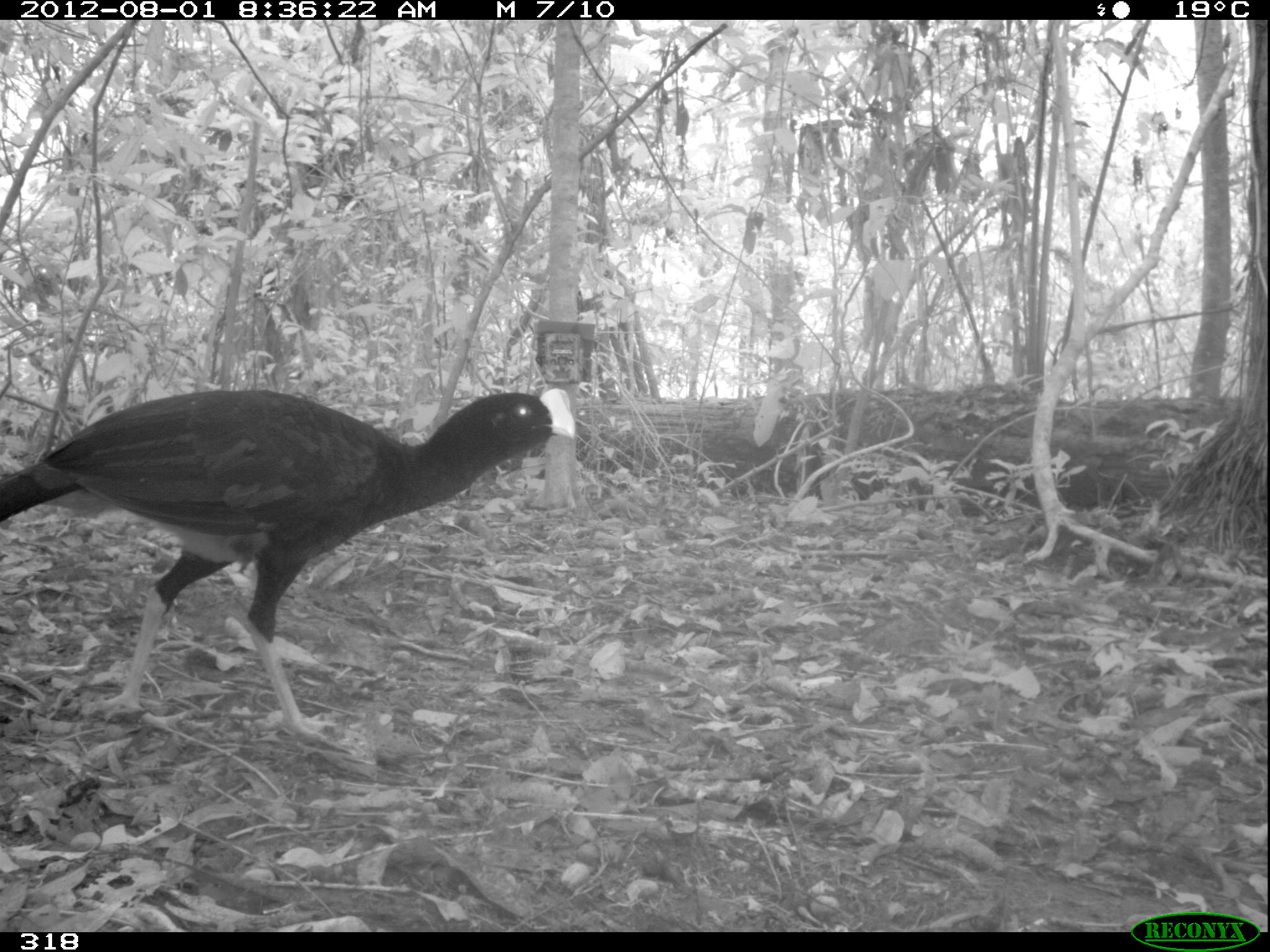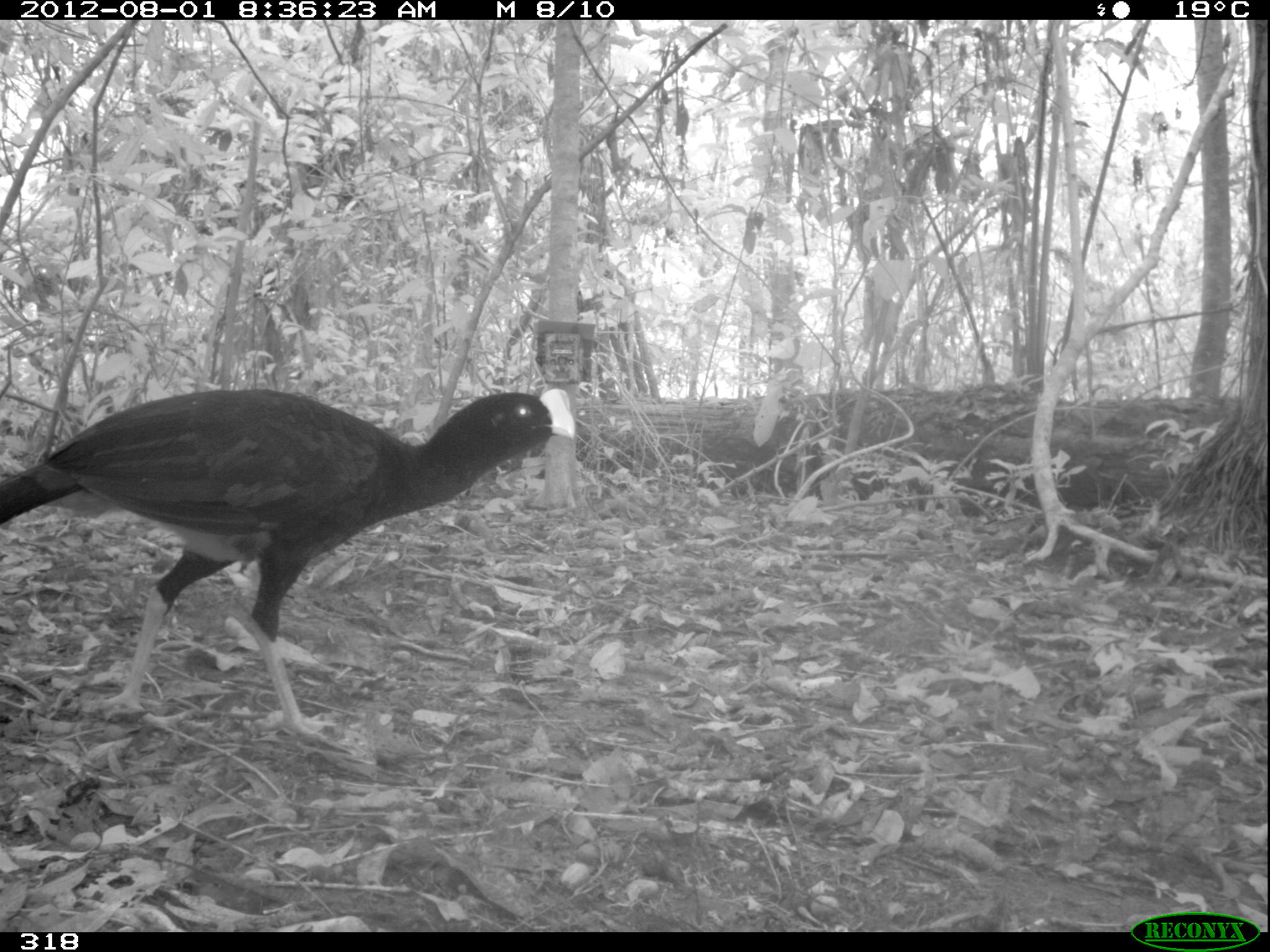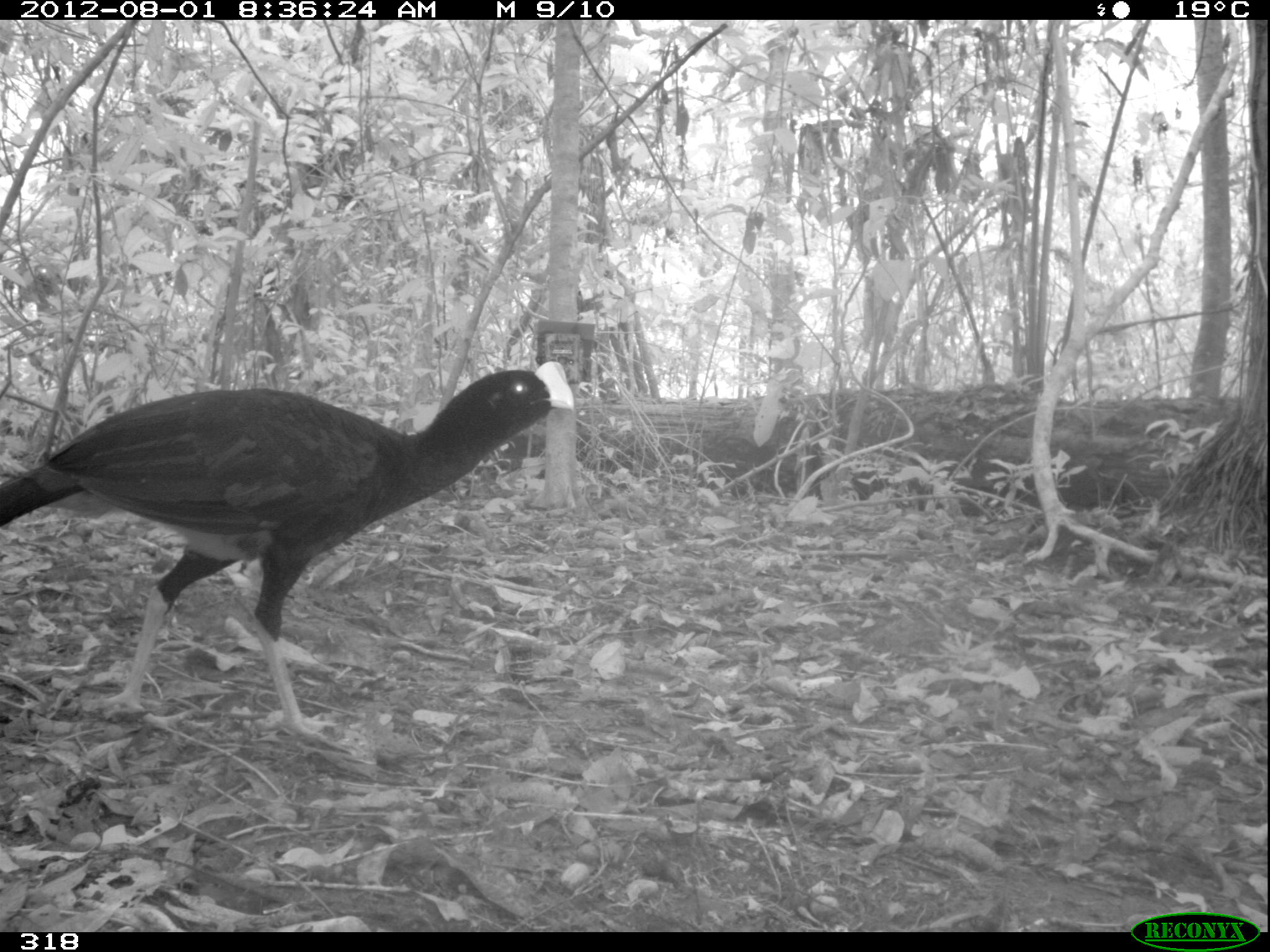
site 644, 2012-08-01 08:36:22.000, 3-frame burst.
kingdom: Animalia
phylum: Chordata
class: Aves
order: Galliformes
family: Cracidae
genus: Mitu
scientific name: Mitu tuberosum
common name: razor-billed curassow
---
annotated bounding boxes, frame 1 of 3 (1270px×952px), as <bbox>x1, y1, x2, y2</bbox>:
mitu tuberosum: <bbox>0, 383, 577, 744</bbox>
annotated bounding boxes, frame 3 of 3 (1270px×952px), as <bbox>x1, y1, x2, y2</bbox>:
mitu tuberosum: <bbox>0, 356, 577, 743</bbox>